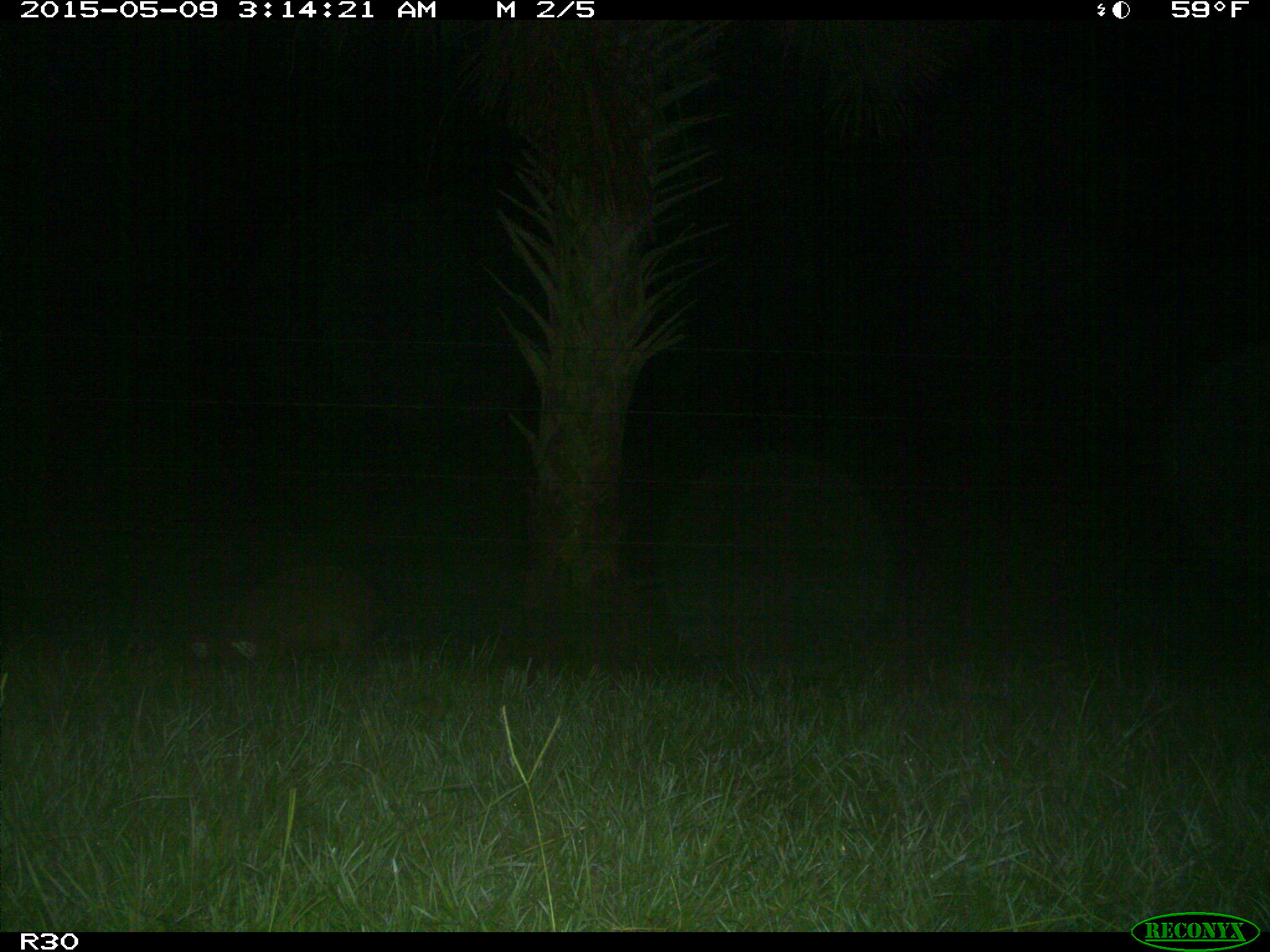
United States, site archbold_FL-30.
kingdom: Animalia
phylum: Chordata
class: Mammalia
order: Artiodactyla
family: Suidae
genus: Sus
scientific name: Sus scrofa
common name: wild boar